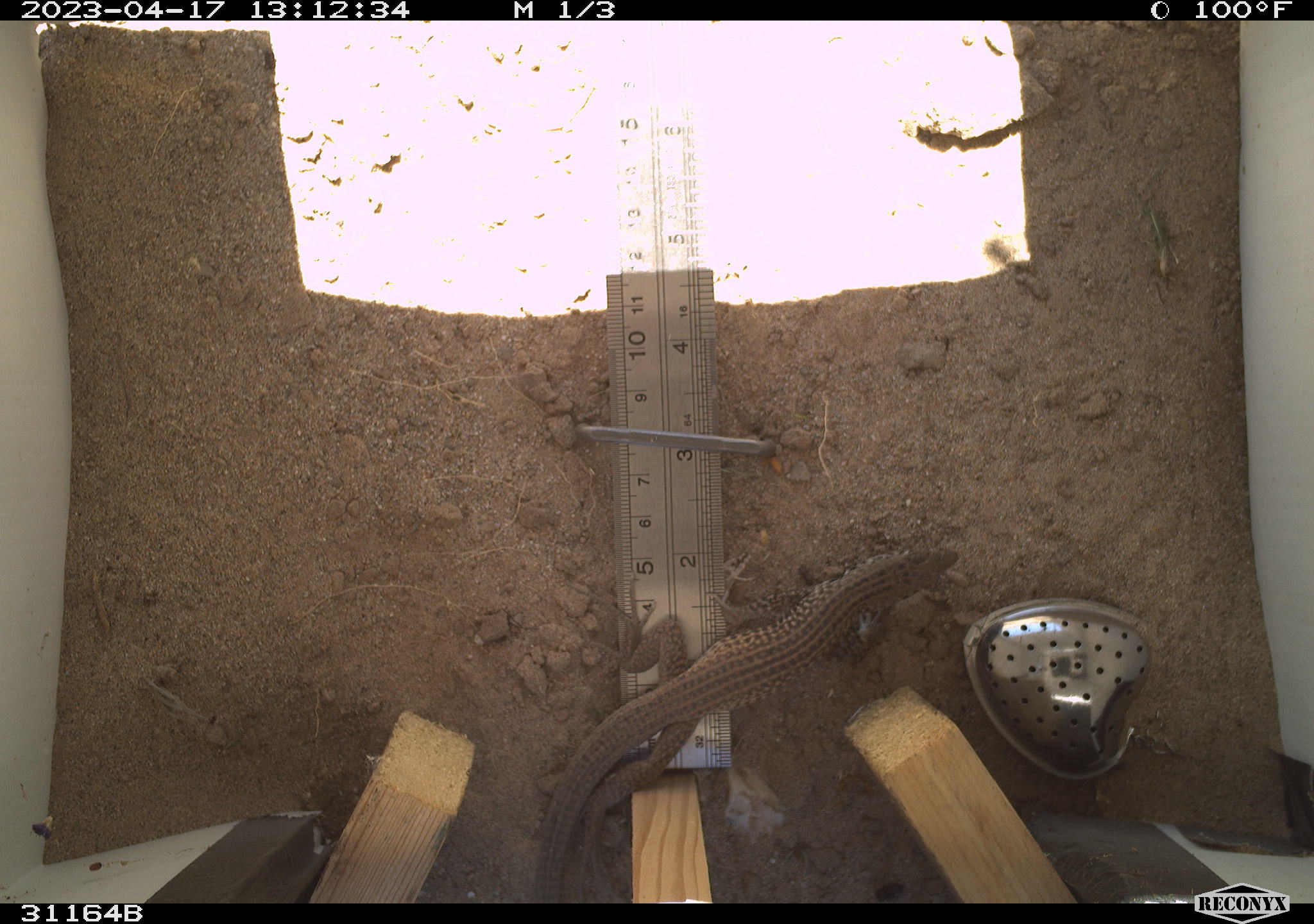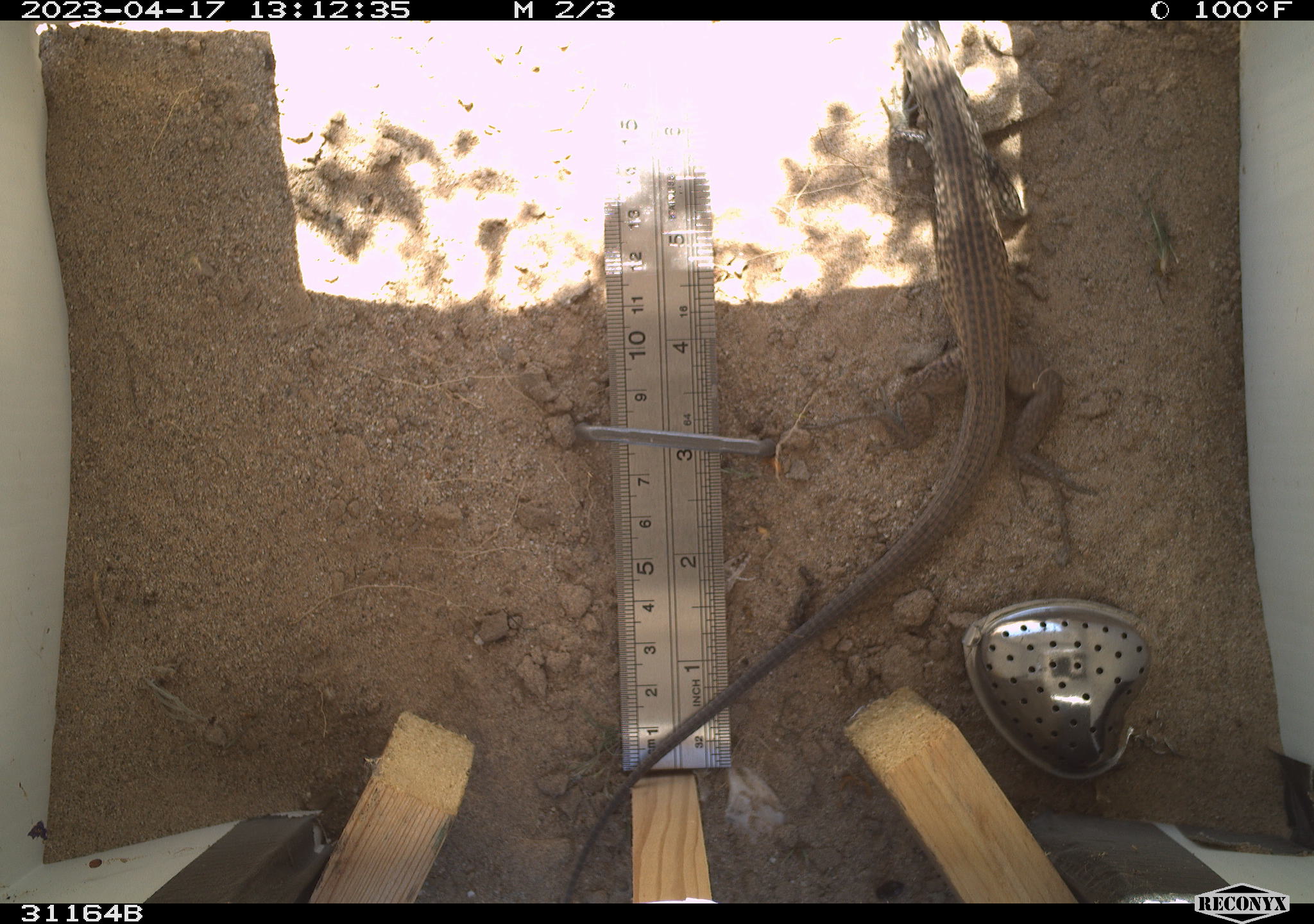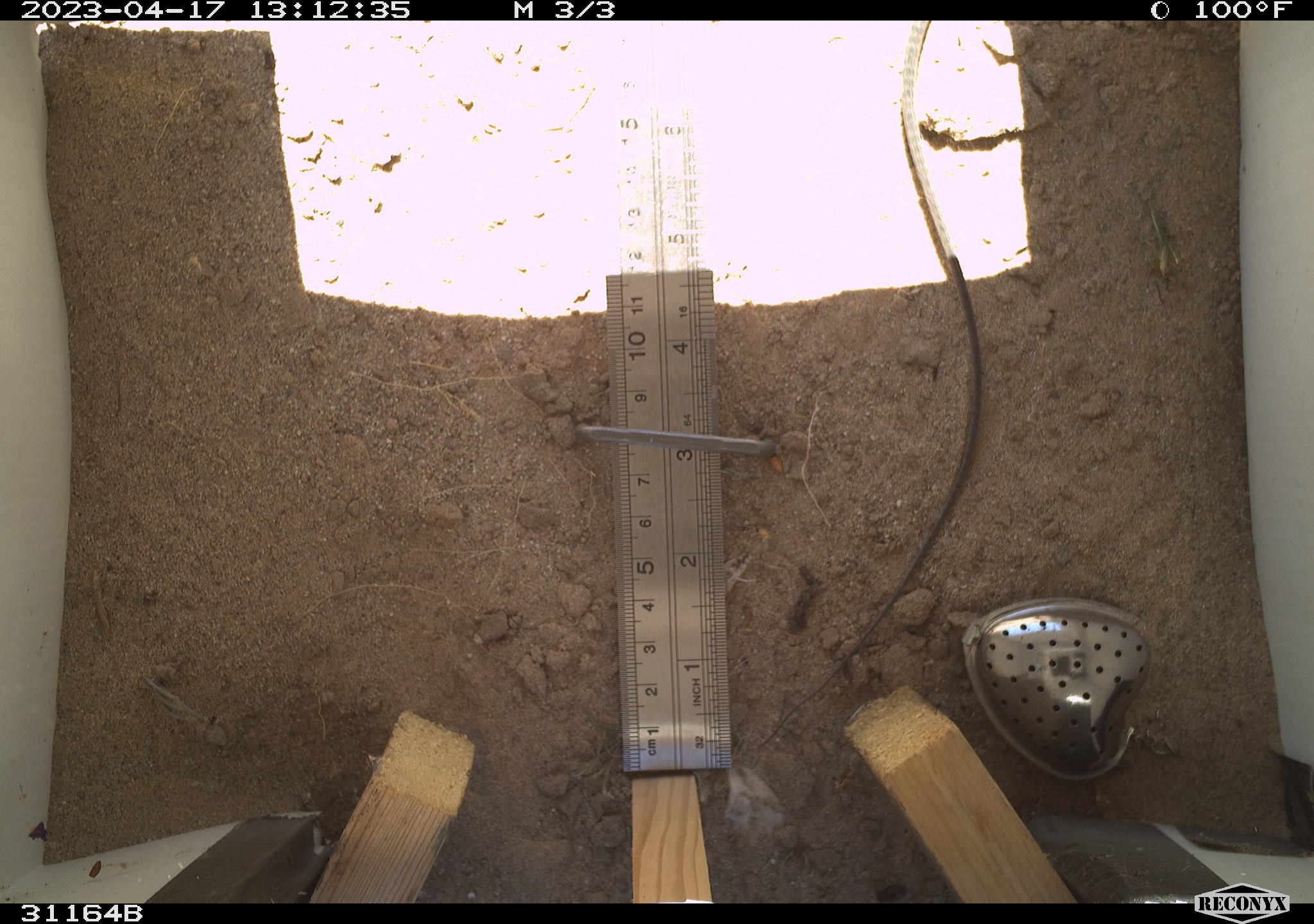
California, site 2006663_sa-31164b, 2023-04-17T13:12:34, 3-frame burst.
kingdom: Animalia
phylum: Chordata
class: Reptilia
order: Squamata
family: Teiidae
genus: Aspidoscelis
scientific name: Aspidoscelis tigris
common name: western whiptail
Western whiptail (Aspidoscelis tigris).